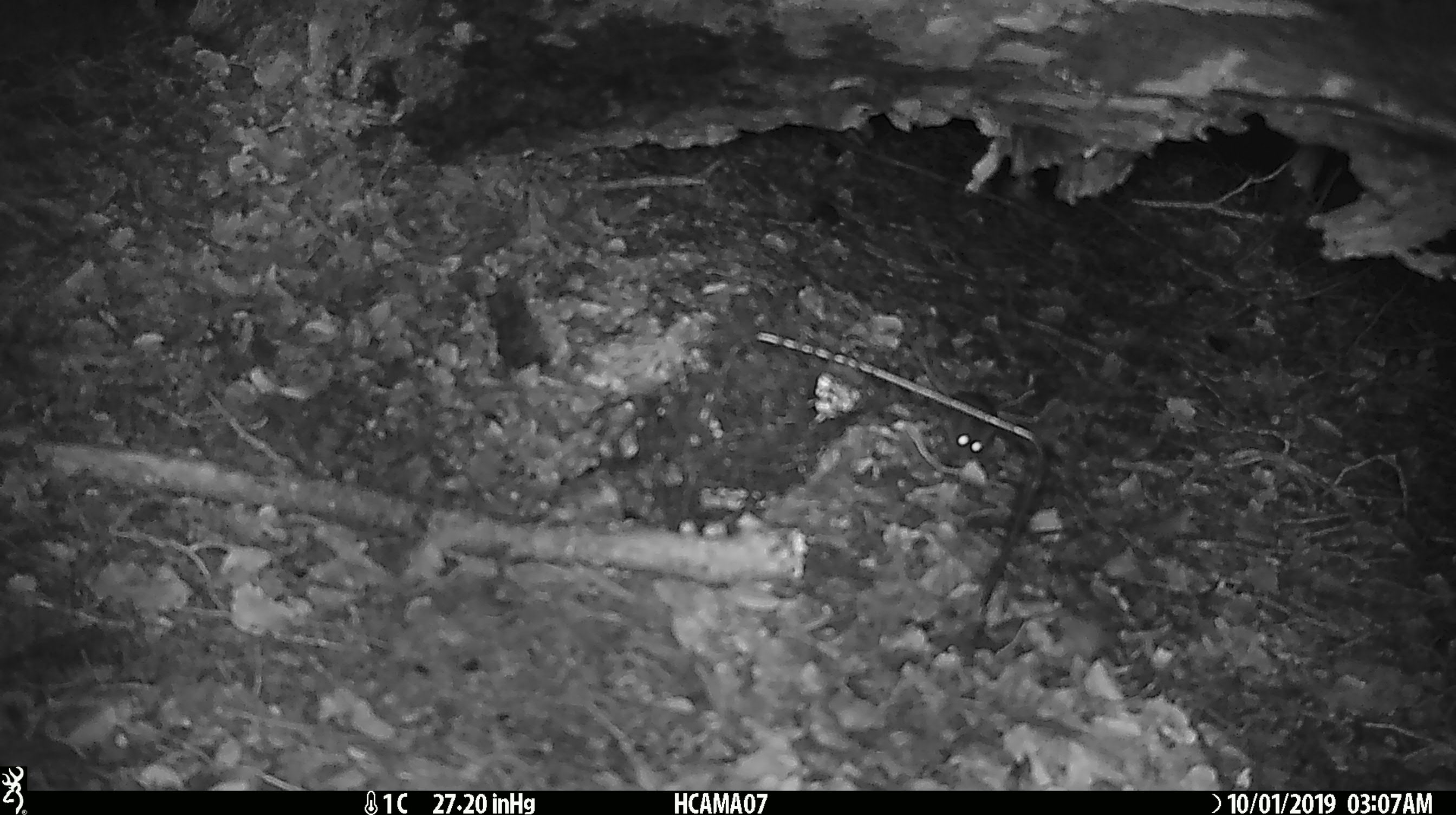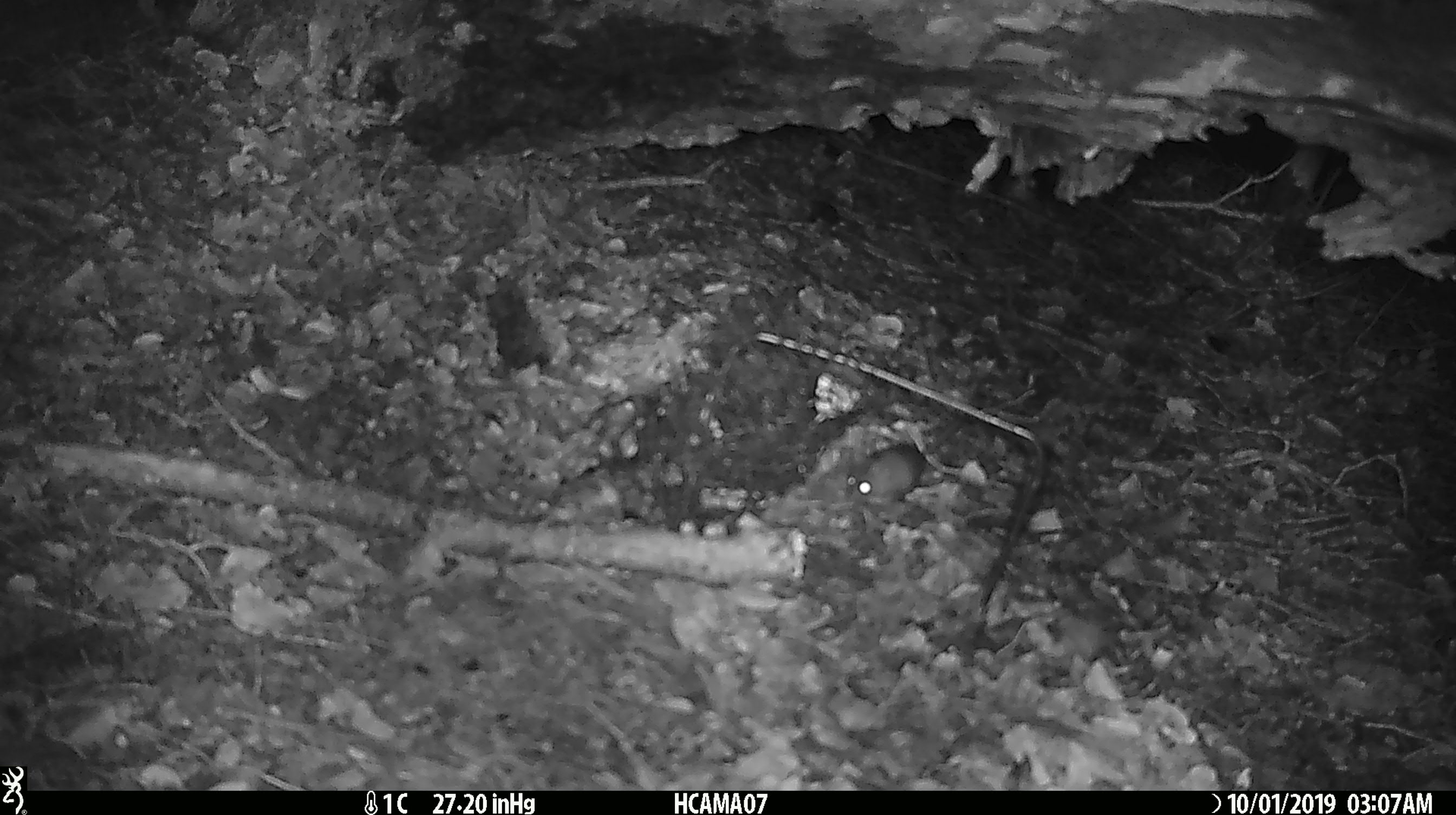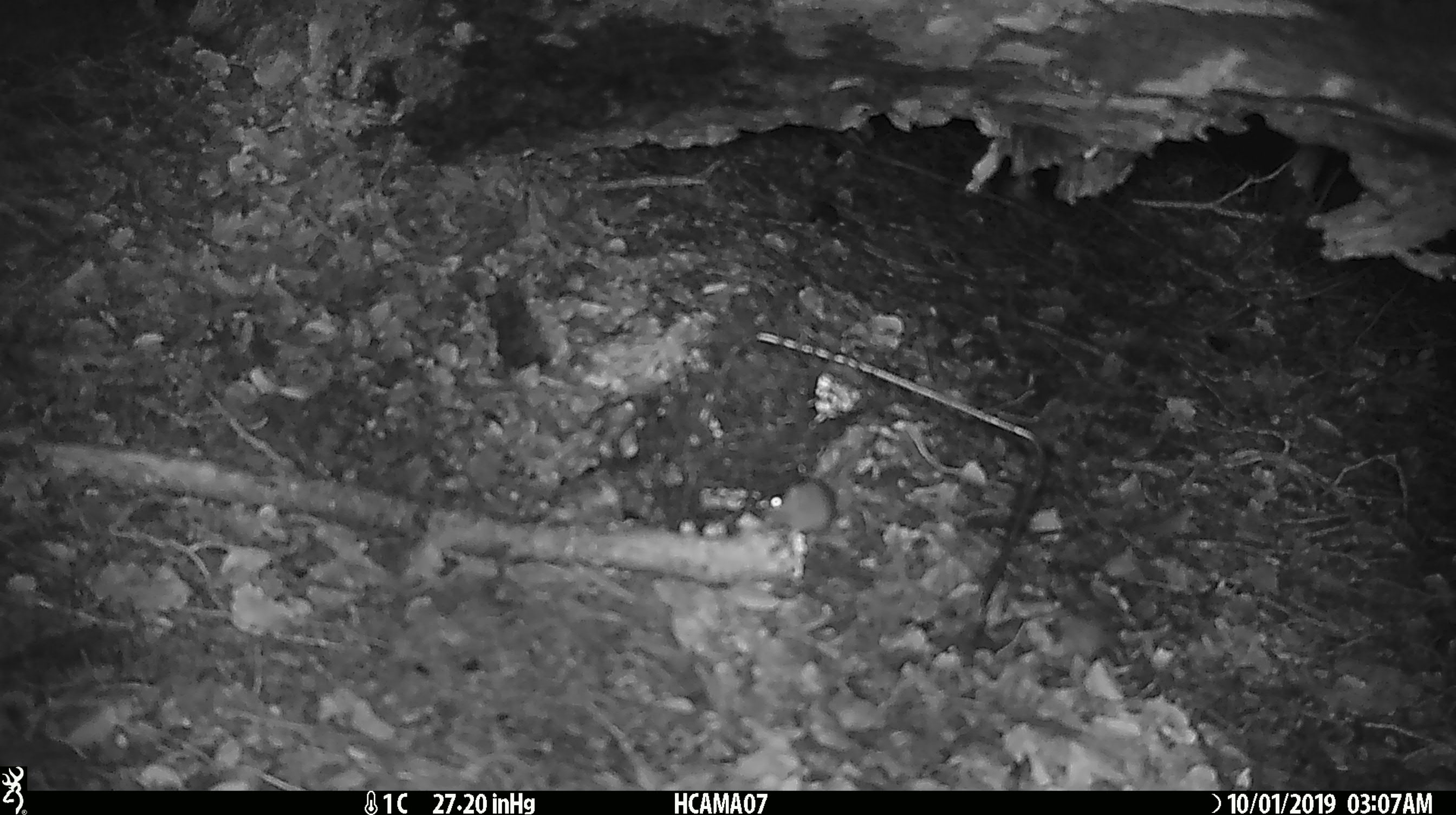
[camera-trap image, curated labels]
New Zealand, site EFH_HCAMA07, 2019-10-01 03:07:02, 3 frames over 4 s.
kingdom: Animalia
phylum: Chordata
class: Mammalia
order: Rodentia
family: Muridae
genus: Mus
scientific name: Mus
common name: mouse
Mouse (Mus).